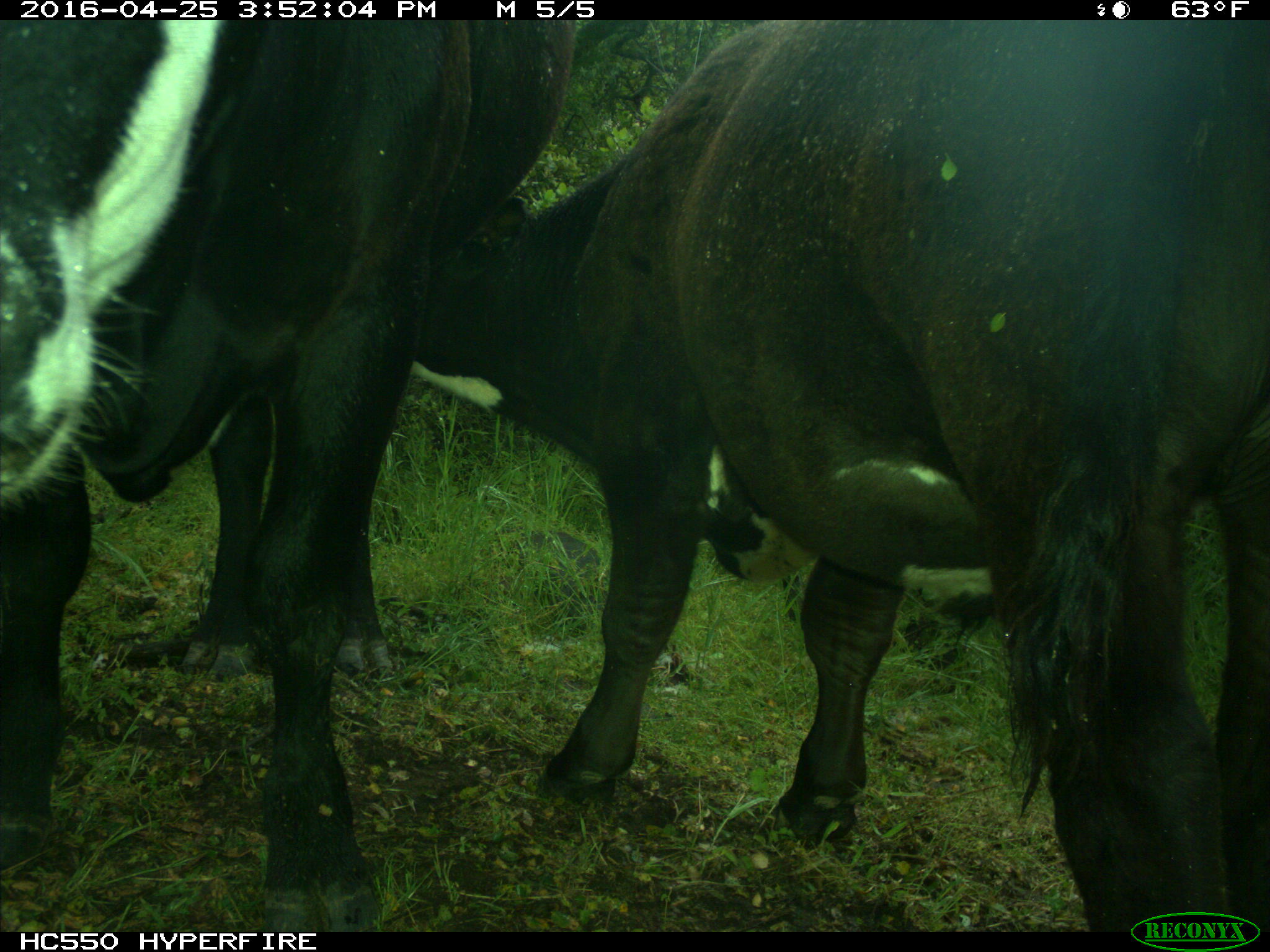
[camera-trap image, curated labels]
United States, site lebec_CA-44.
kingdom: Animalia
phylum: Chordata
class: Mammalia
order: Artiodactyla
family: Bovidae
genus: Bos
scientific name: Bos taurus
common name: domestic cow